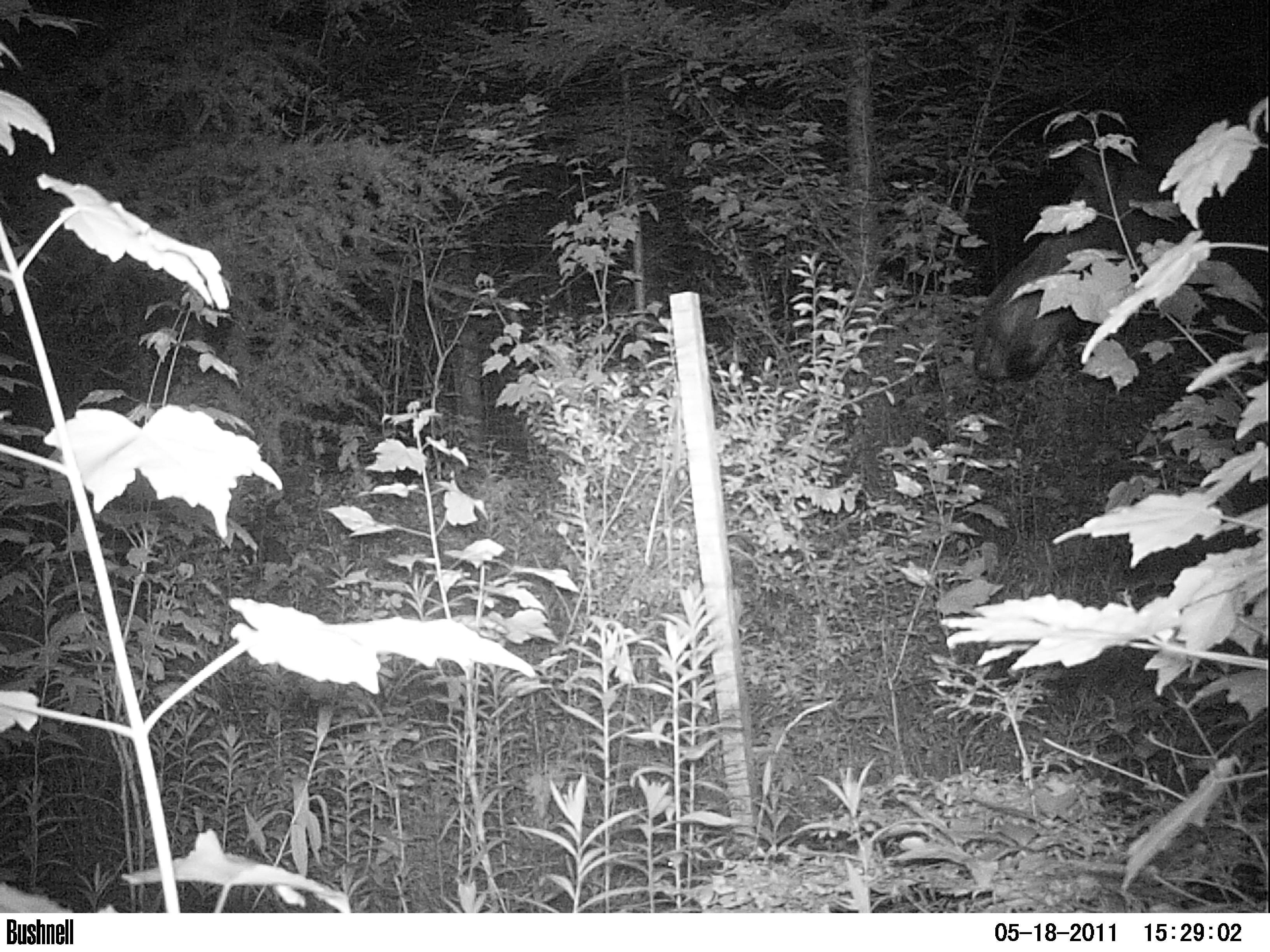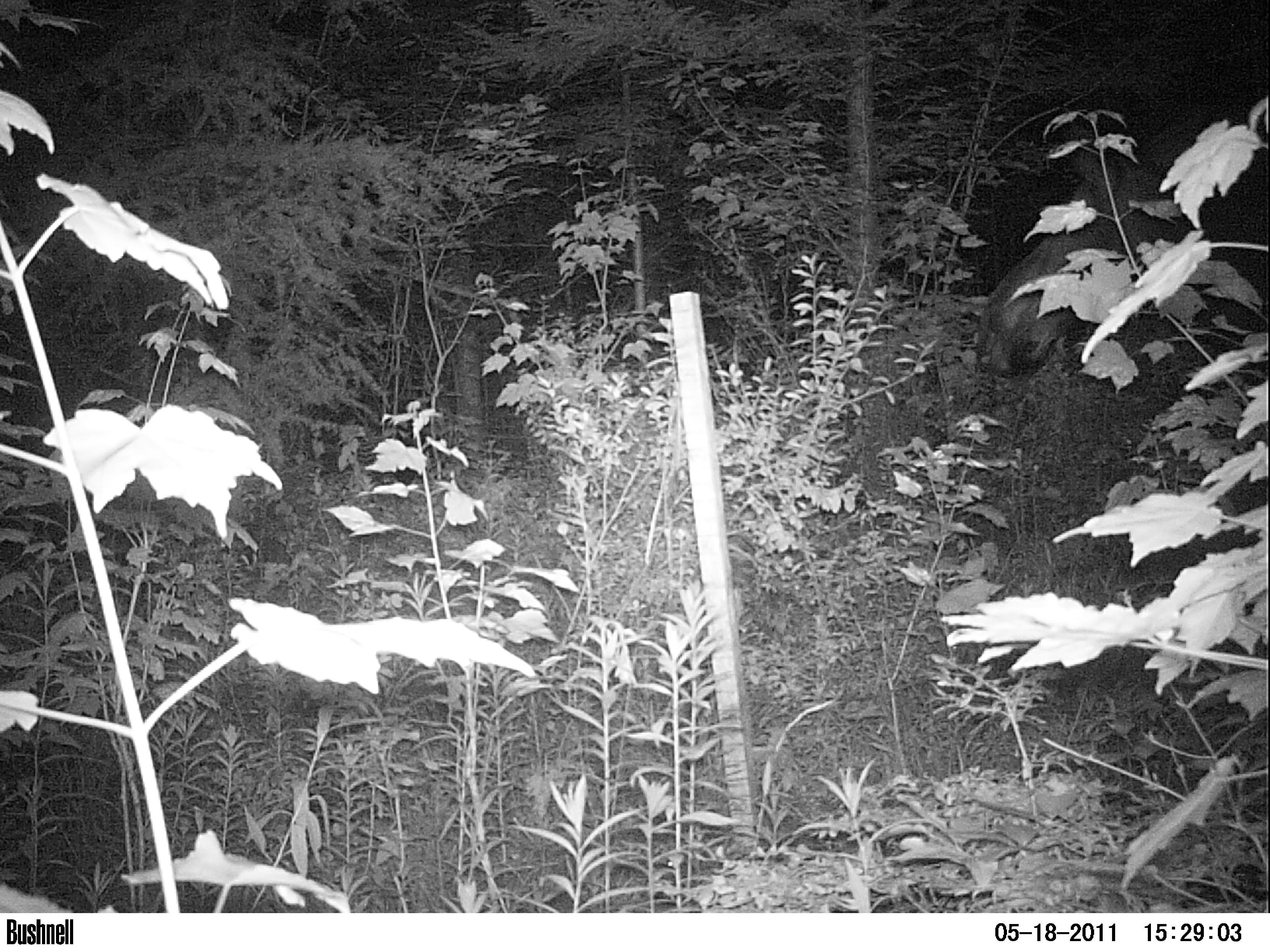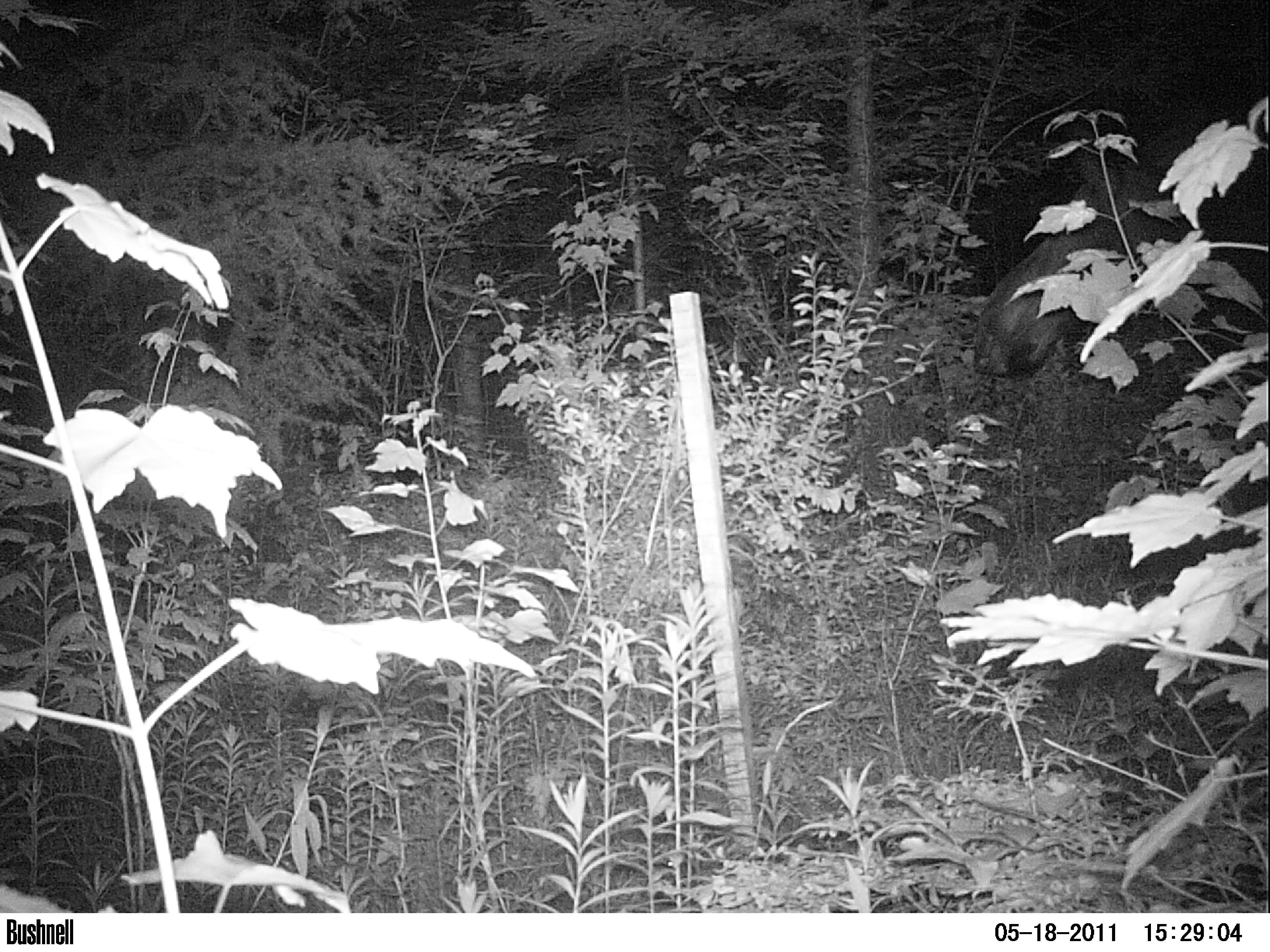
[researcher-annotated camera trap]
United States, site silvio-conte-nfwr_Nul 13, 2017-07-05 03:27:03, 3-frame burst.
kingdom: Animalia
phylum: Chordata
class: Mammalia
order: Artiodactyla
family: Cervidae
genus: Alces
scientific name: Alces alces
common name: moose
Moose (Alces alces).